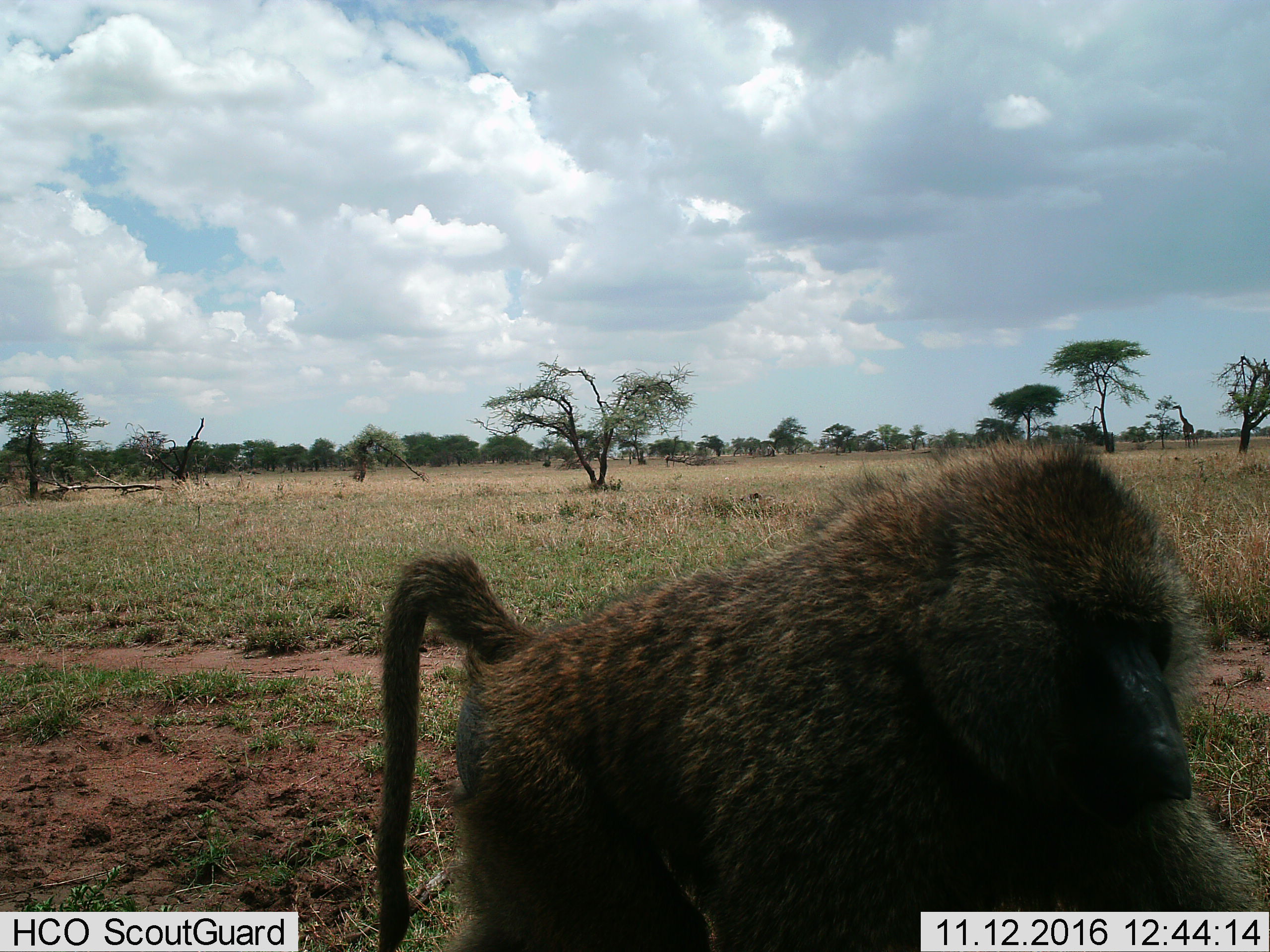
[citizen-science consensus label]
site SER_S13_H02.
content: unidentified animal